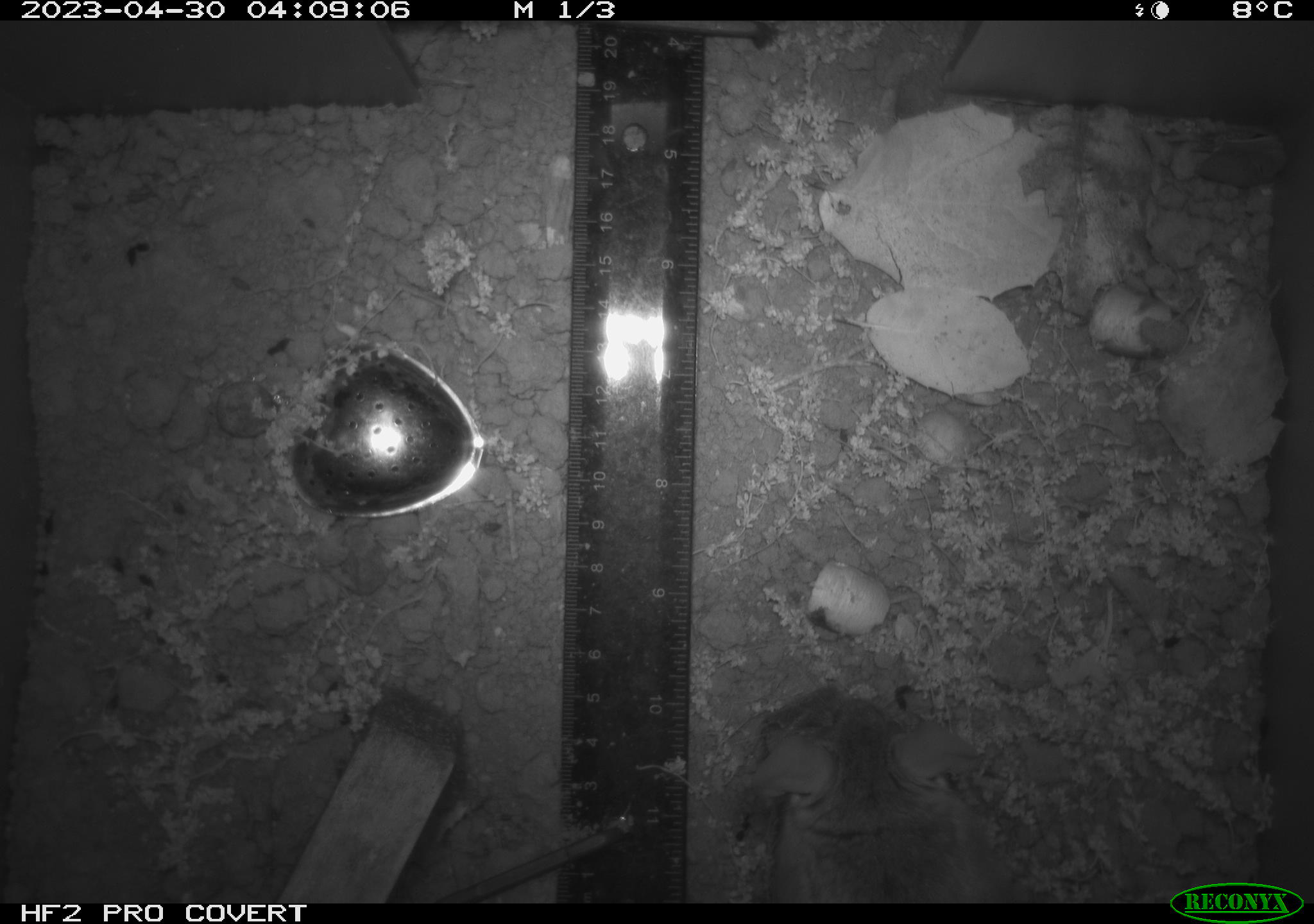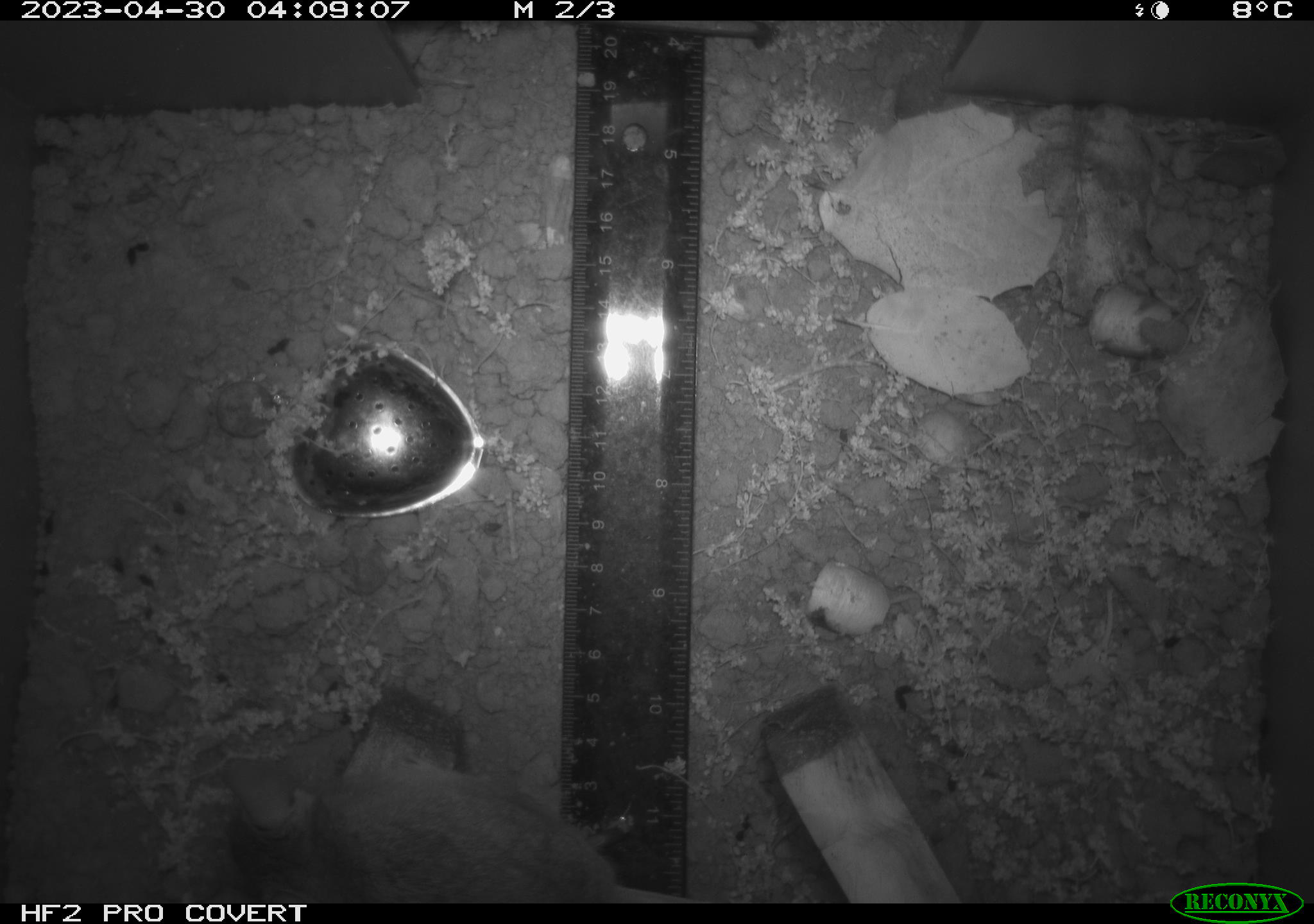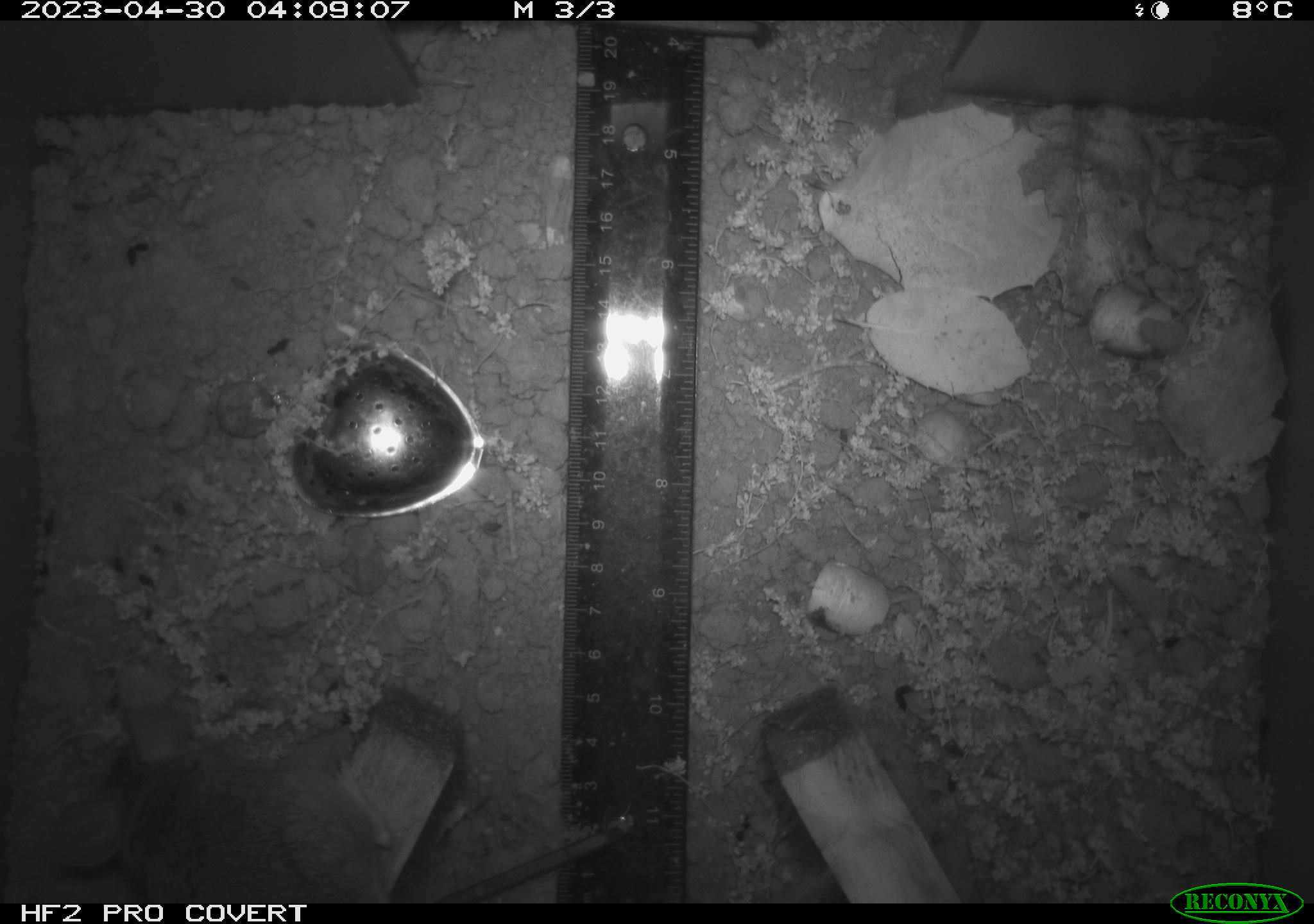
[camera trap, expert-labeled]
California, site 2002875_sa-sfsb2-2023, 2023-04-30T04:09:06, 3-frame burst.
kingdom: Animalia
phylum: Chordata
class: Mammalia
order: Rodentia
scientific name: Rodentia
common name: mouse species